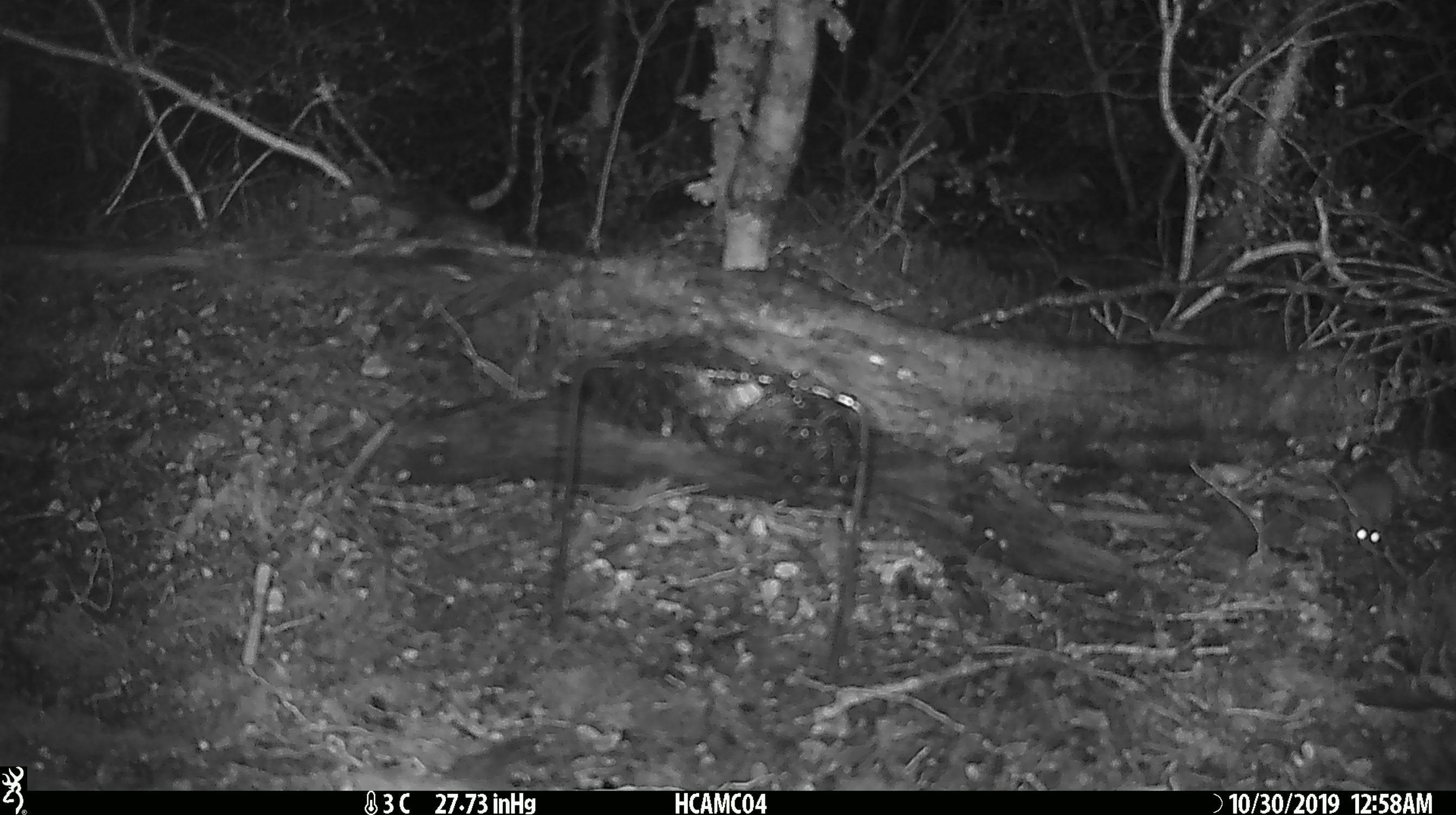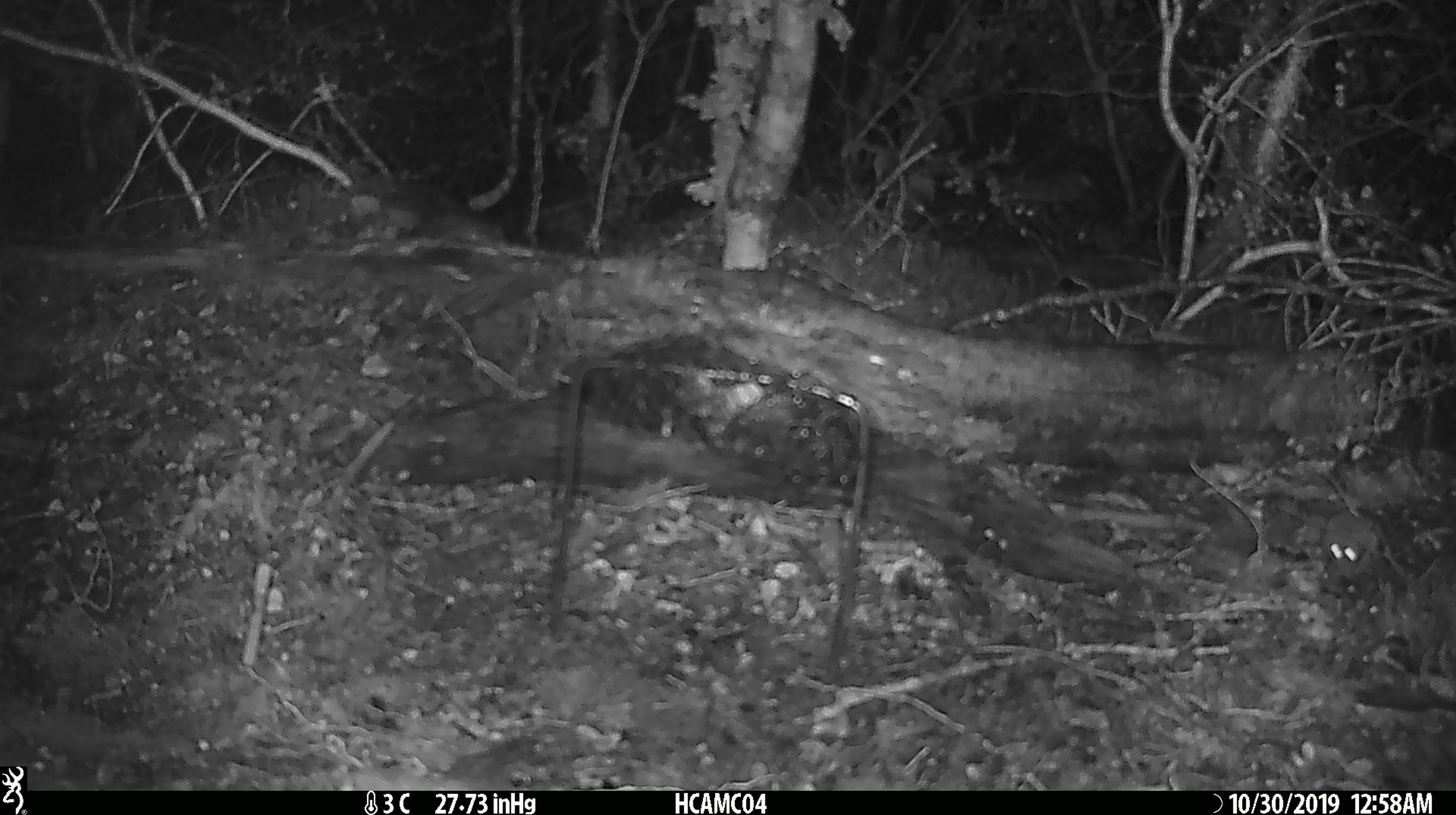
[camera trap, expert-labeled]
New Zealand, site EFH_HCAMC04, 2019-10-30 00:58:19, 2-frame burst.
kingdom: Animalia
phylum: Chordata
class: Mammalia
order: Rodentia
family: Muridae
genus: Mus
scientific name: Mus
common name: mouse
Mouse (Mus).